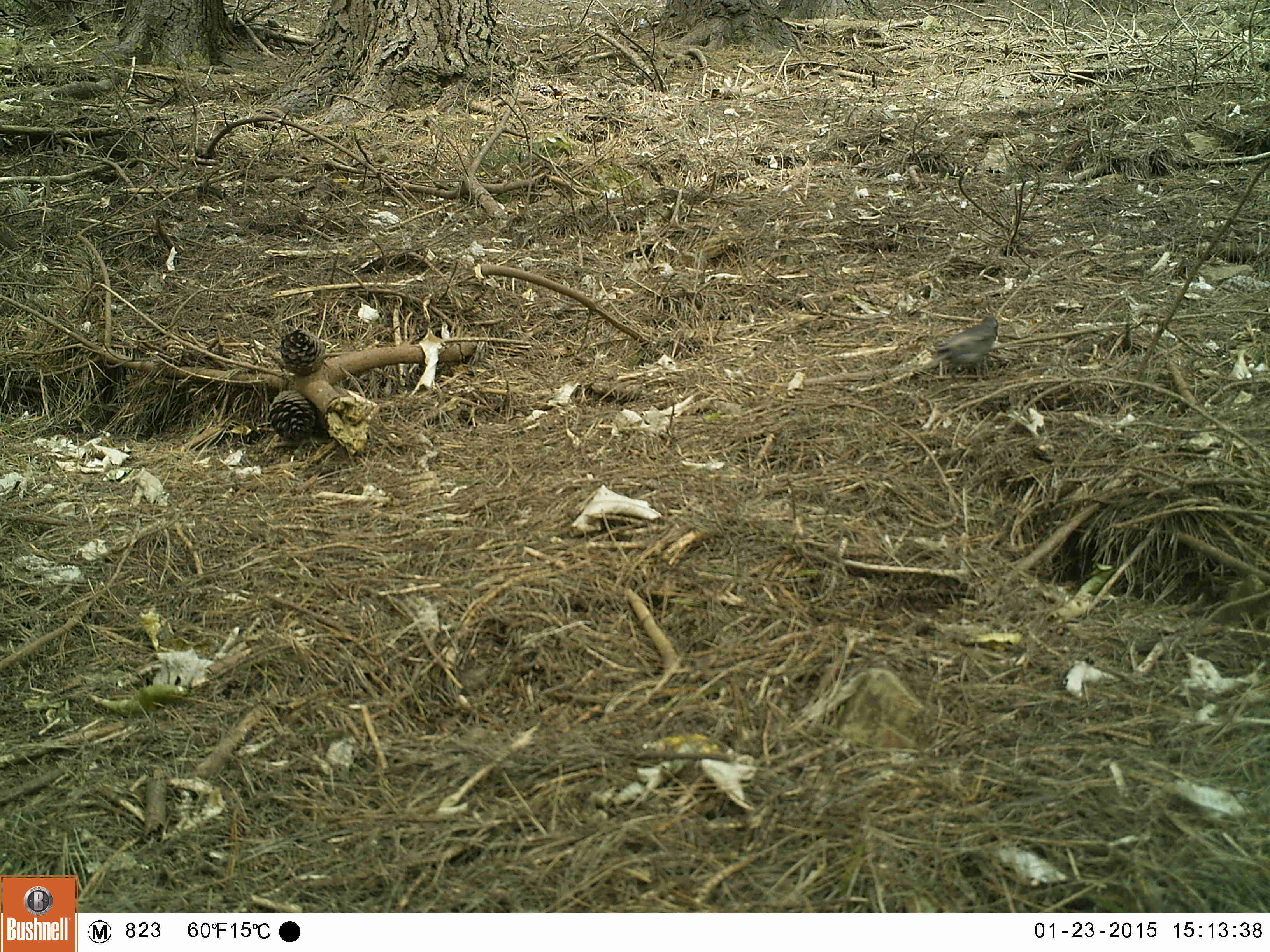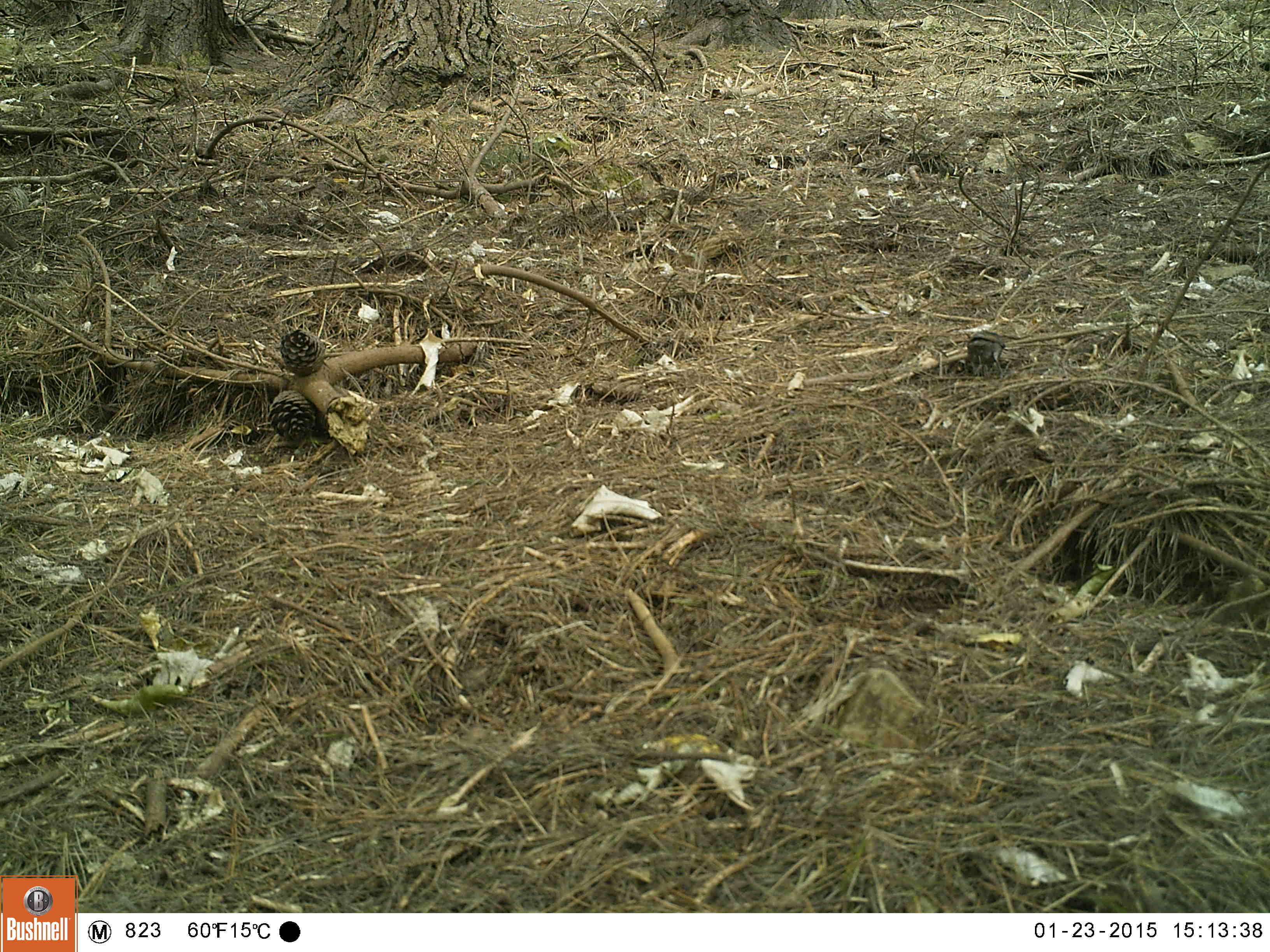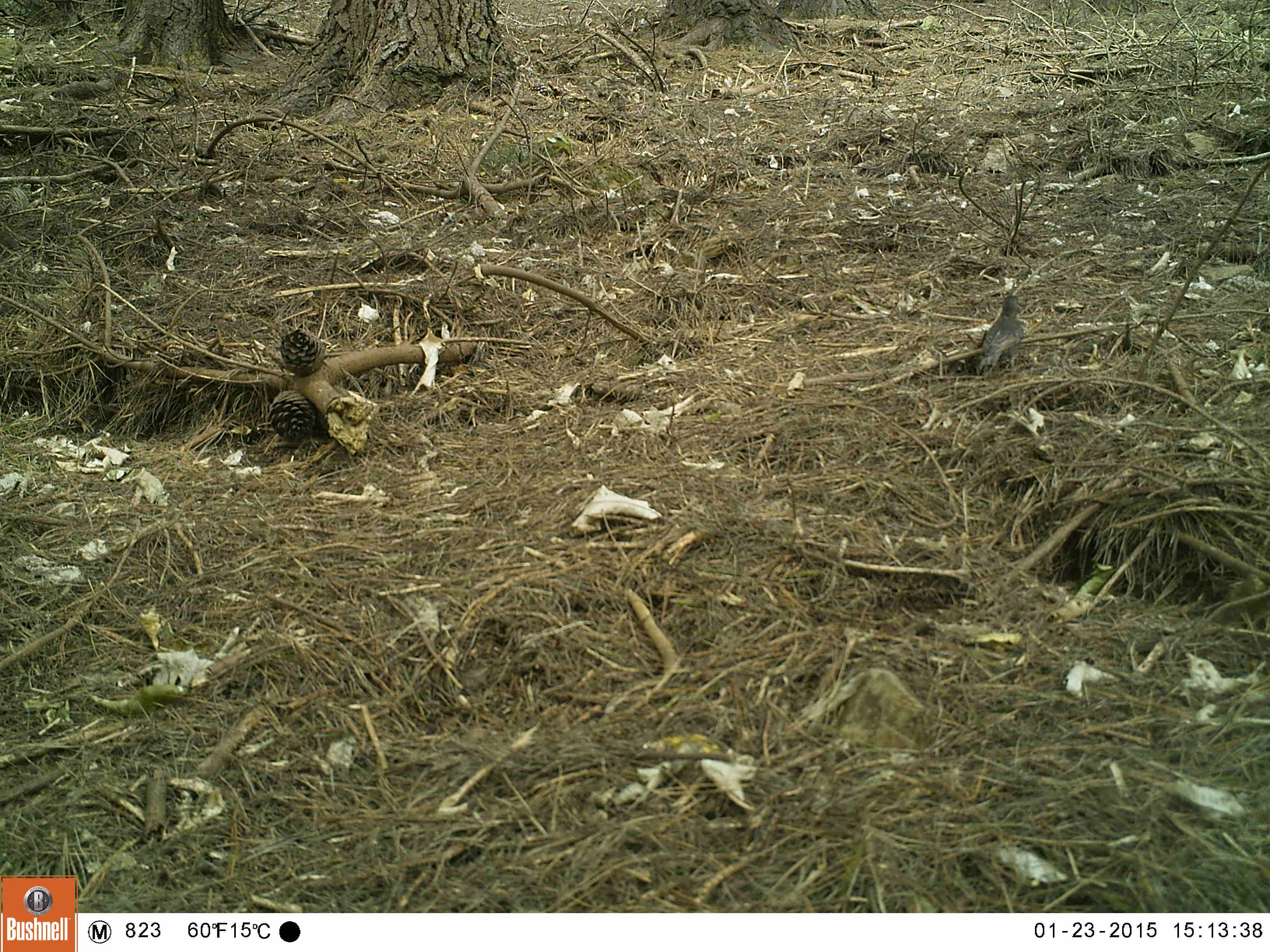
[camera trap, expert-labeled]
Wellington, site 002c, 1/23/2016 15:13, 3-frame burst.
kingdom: Animalia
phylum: Chordata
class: Aves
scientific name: Aves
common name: bird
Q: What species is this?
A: Bird (Aves).